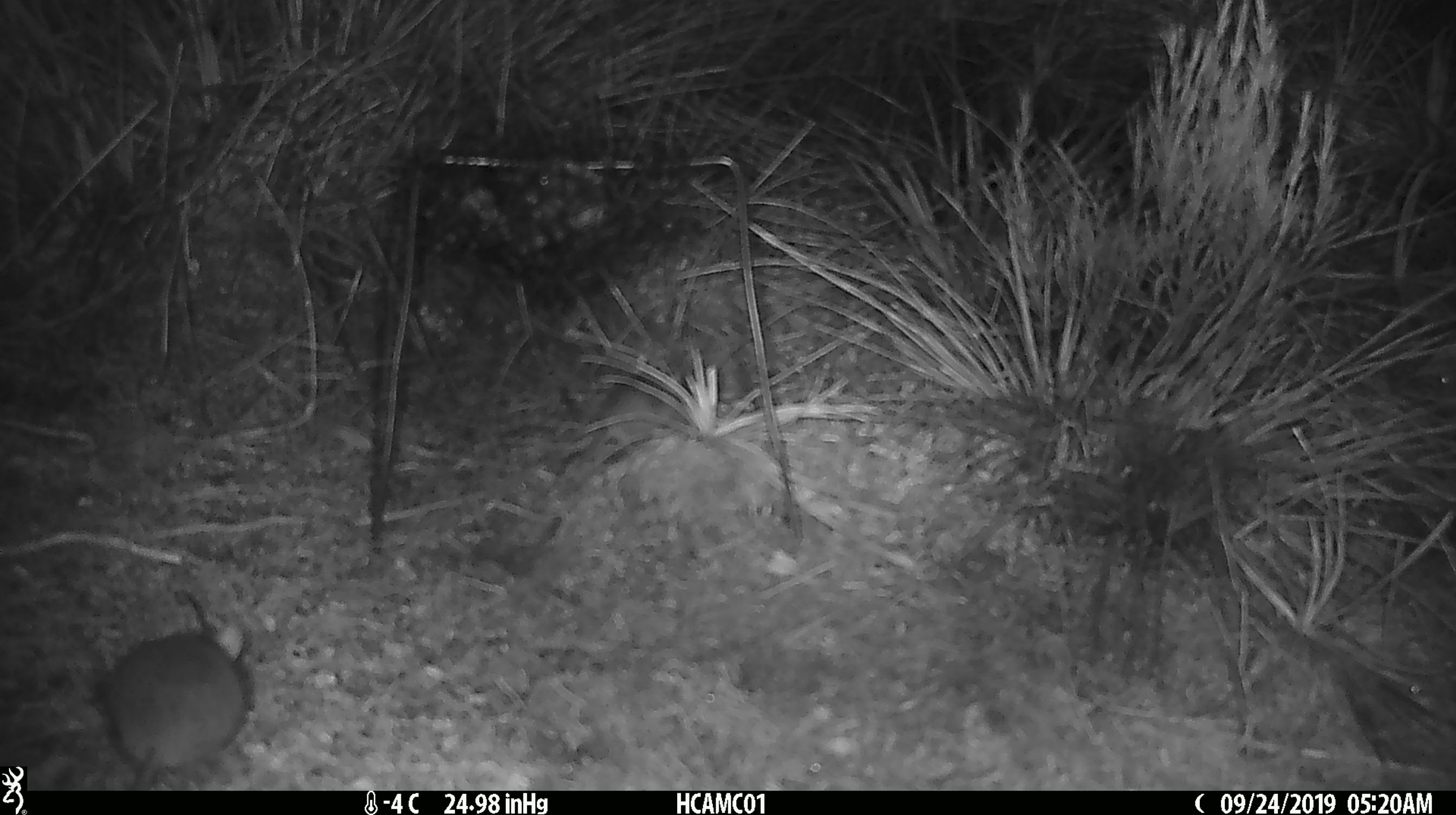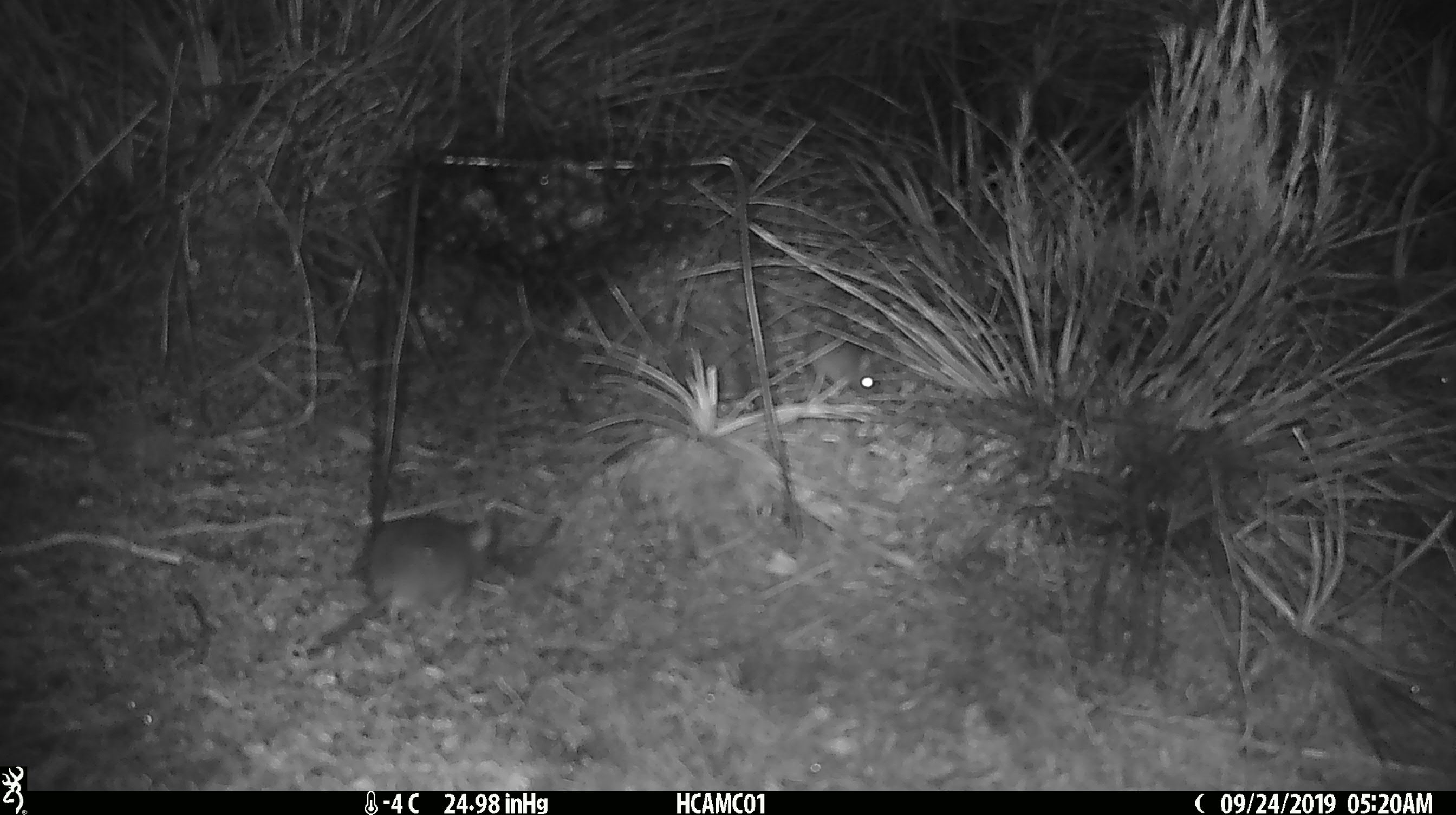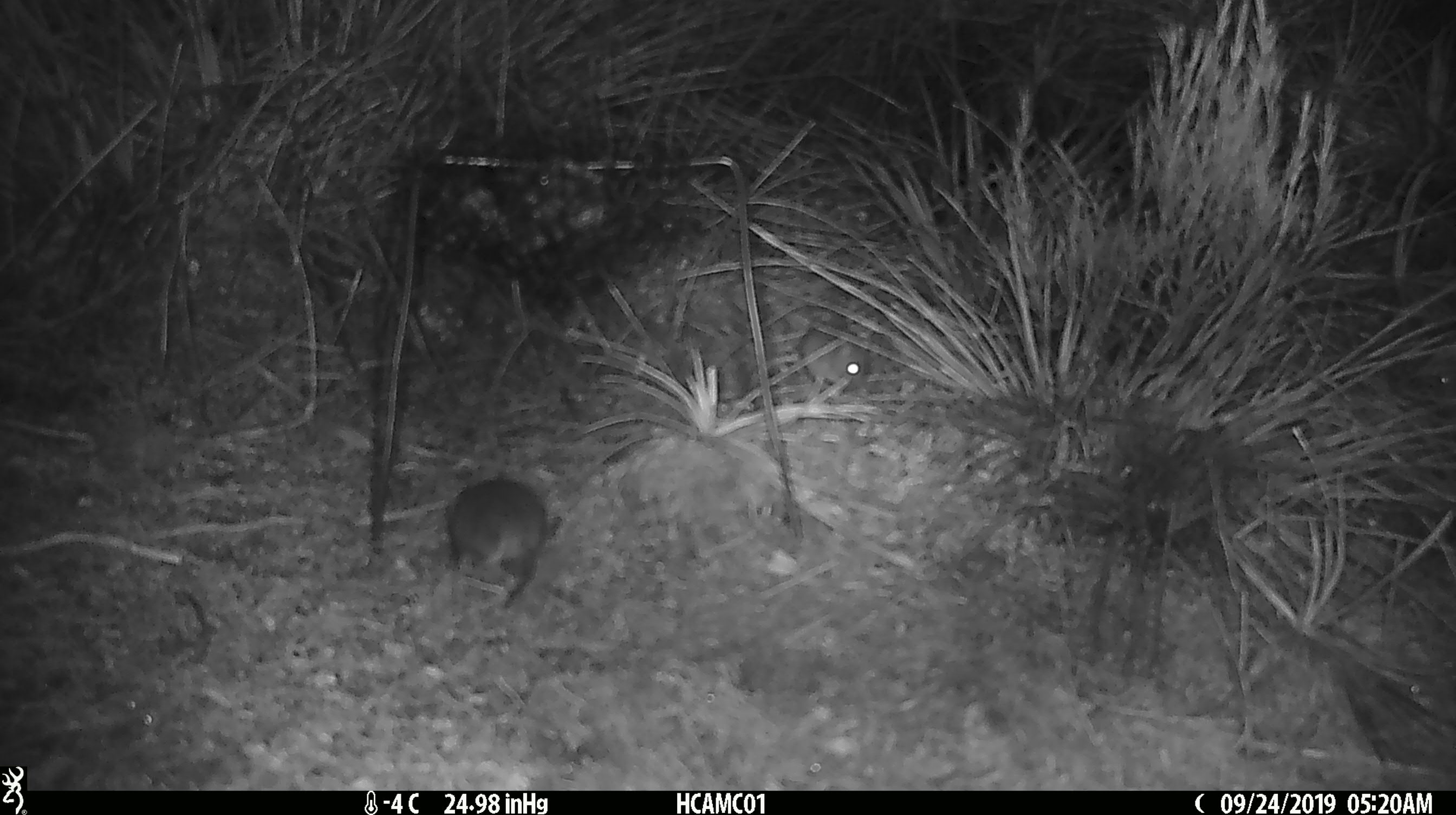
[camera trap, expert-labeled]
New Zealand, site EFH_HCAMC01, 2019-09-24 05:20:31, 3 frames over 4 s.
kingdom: Animalia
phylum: Chordata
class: Mammalia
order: Rodentia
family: Muridae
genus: Mus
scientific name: Mus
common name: mouse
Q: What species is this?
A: Mouse (Mus).